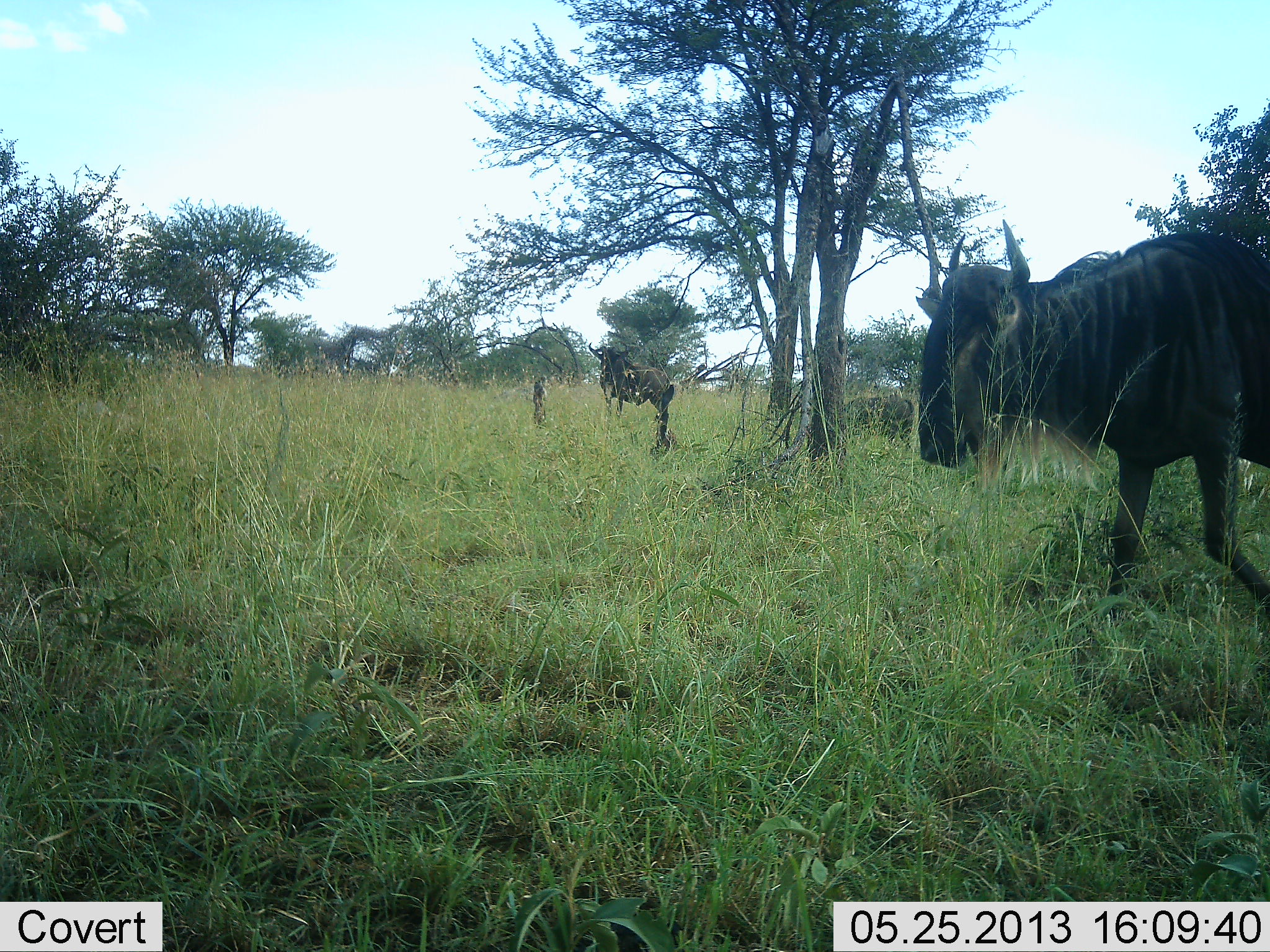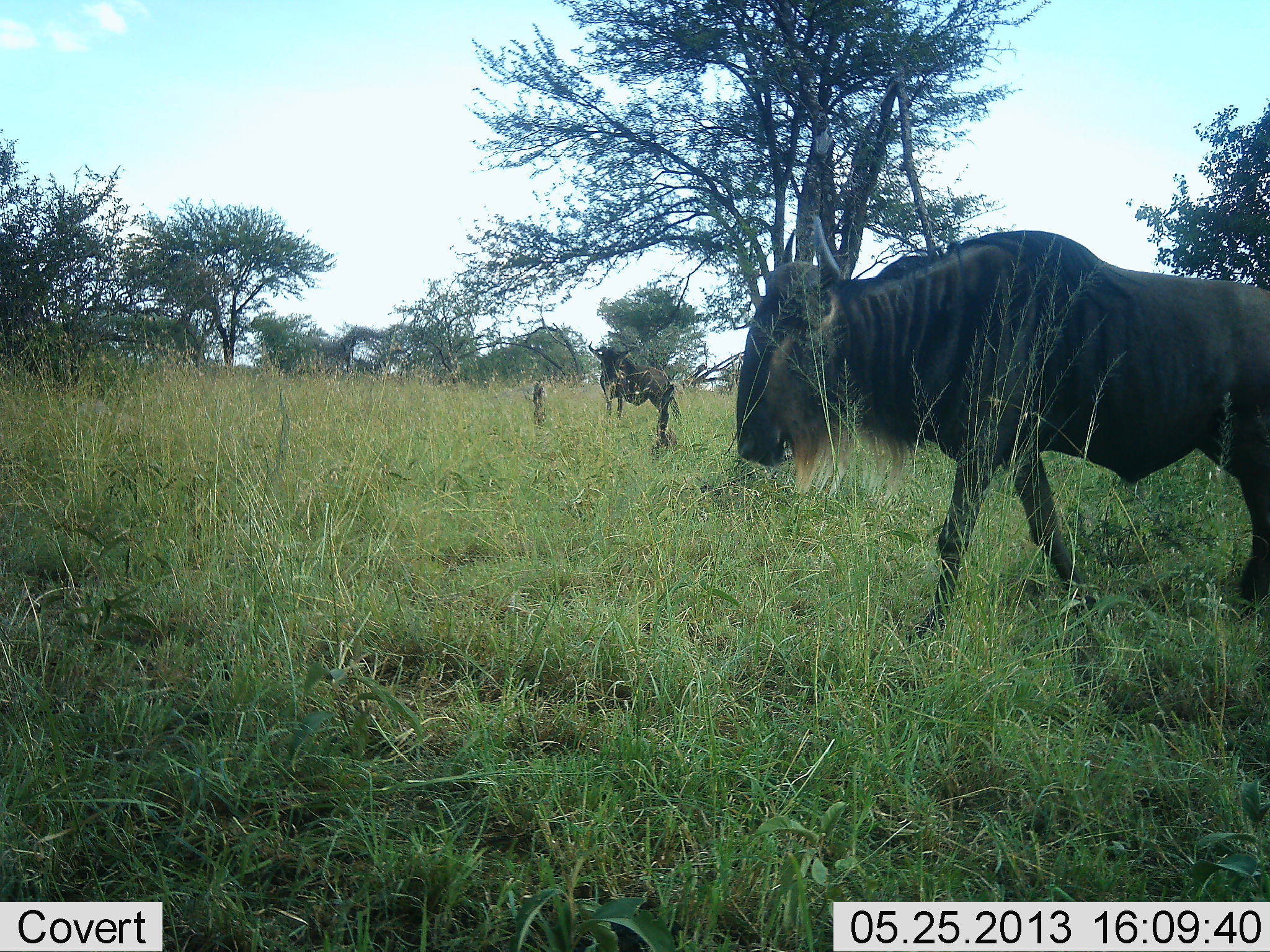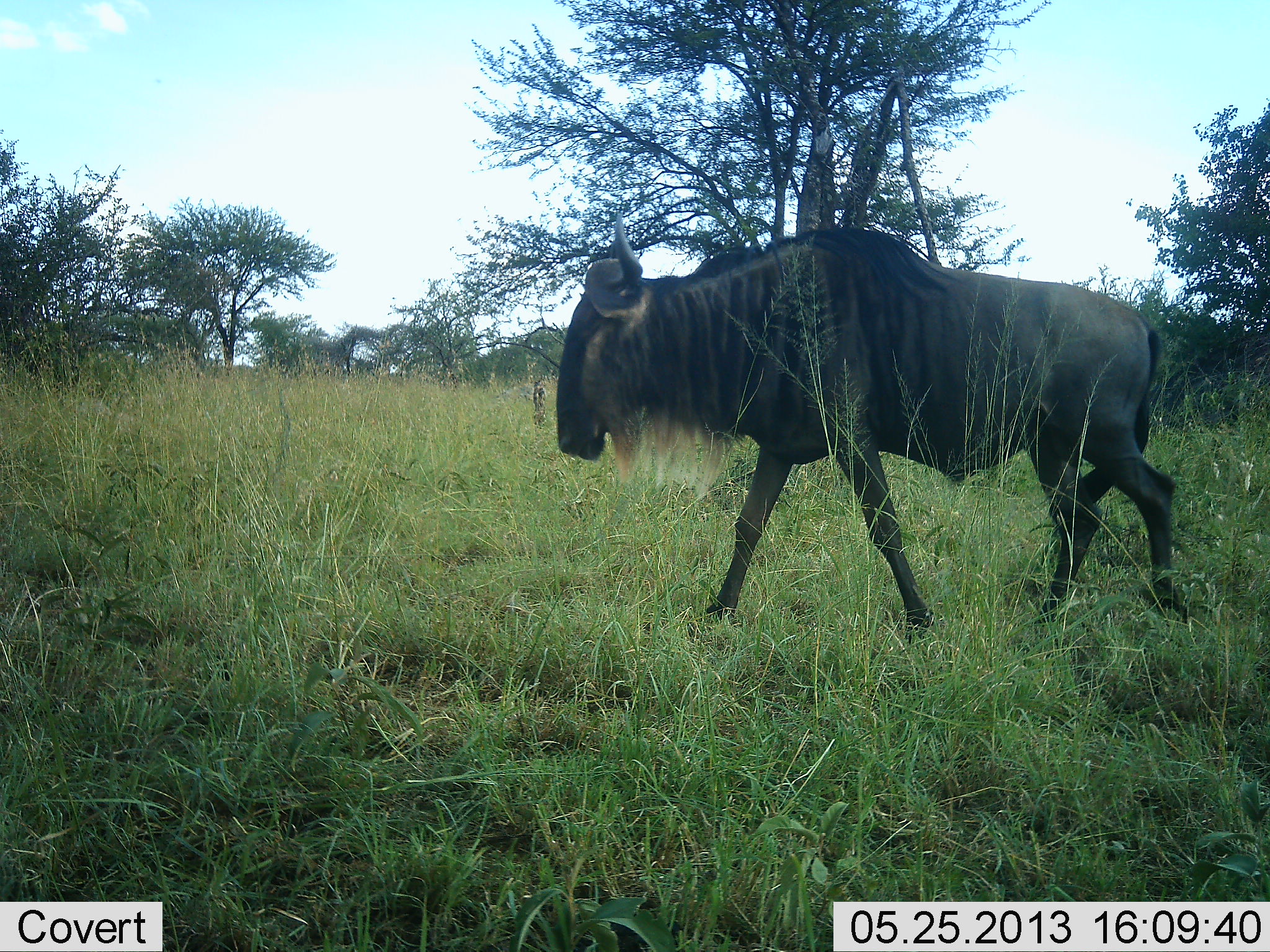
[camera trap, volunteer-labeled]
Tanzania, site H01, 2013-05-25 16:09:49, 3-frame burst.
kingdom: Animalia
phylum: Chordata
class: Mammalia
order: Artiodactyla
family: Bovidae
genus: Connochaetes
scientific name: Connochaetes taurinus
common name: blue wildebeest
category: wildebeest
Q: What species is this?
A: Wildebeest (blue wildebeest) (Connochaetes taurinus).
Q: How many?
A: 2.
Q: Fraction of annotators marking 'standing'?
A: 78%.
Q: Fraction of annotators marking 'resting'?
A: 0%.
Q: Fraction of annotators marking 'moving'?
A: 89%.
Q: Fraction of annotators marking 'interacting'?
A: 0%.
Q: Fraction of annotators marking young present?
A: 0%.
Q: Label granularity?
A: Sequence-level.